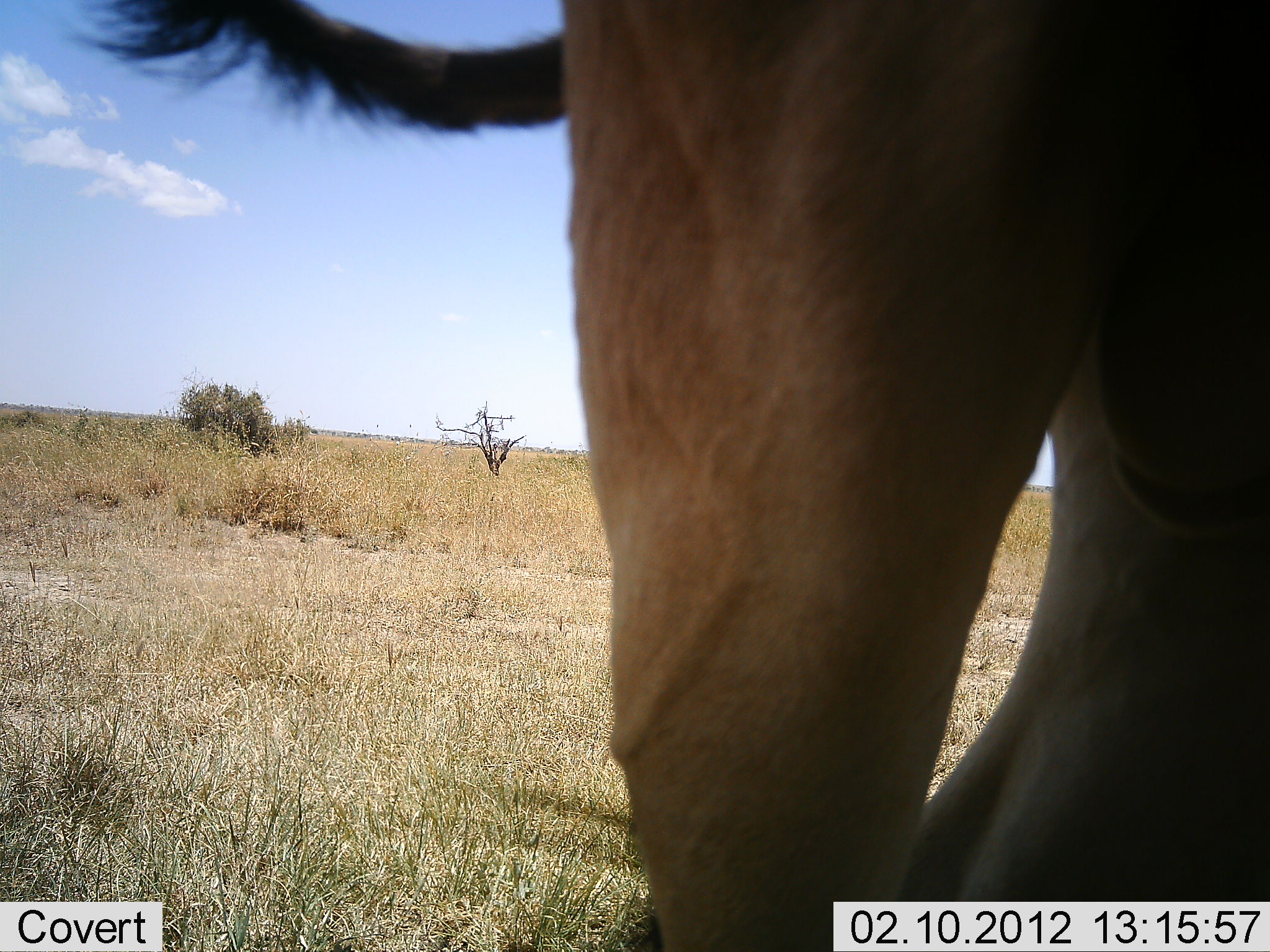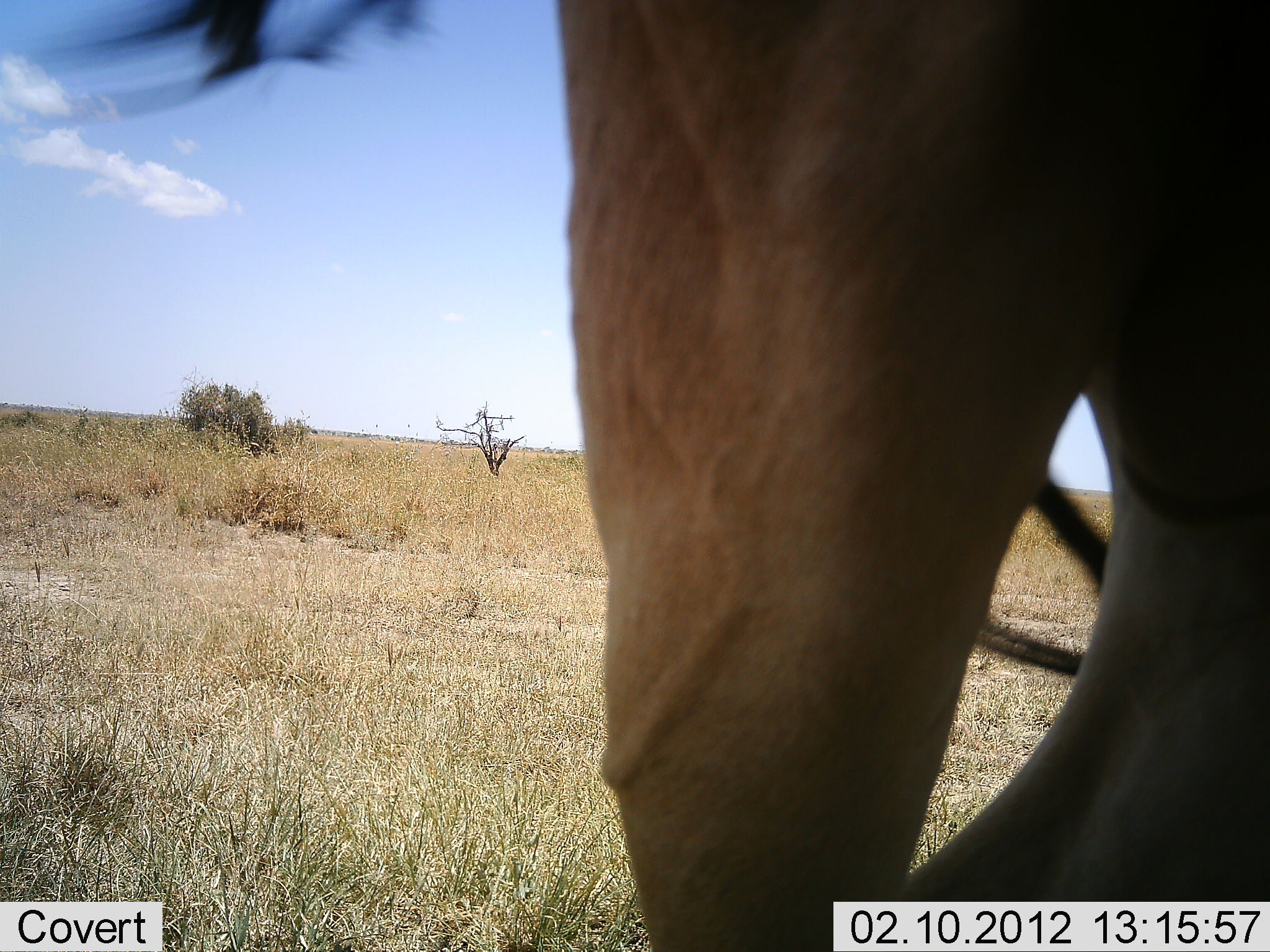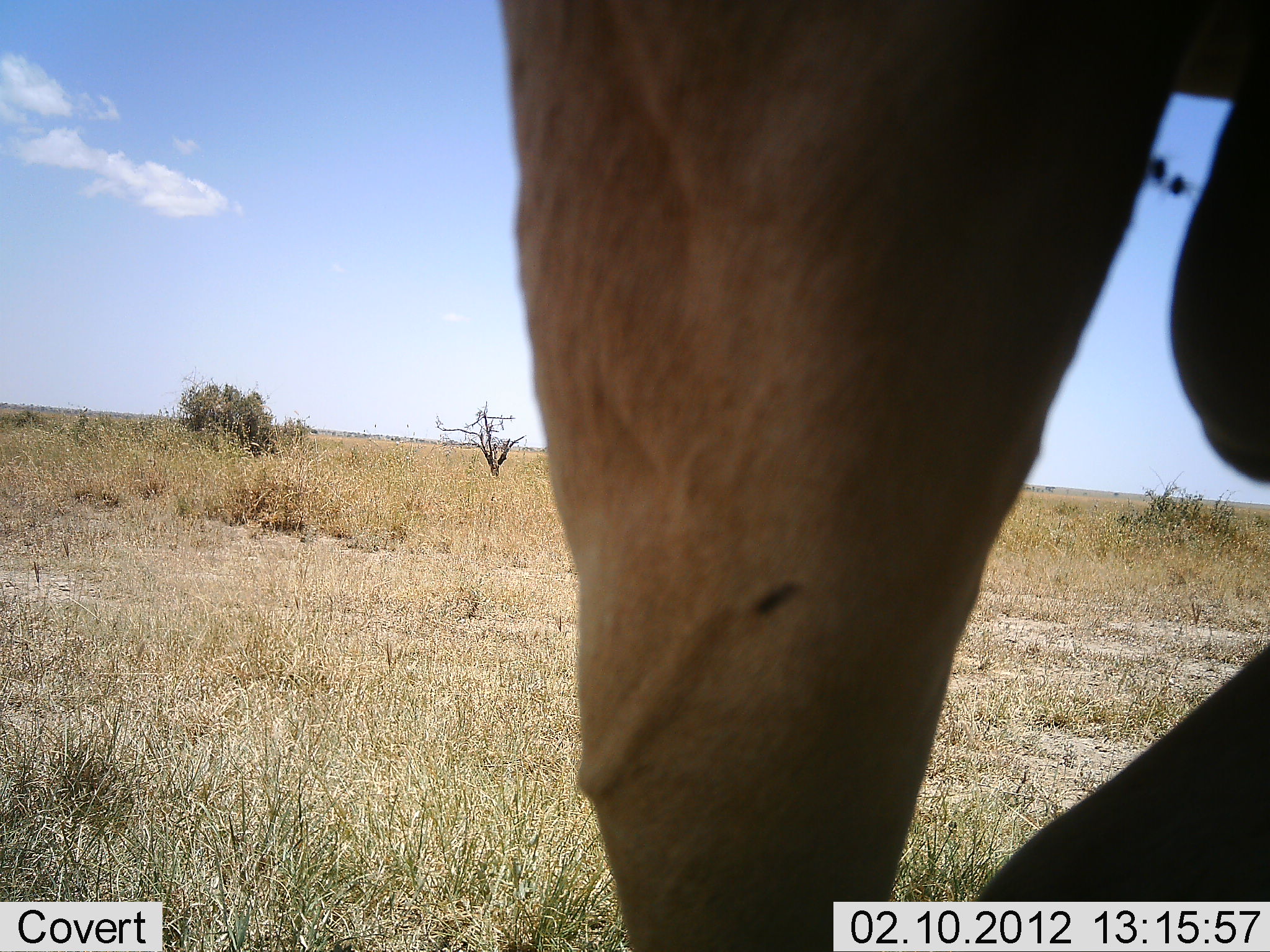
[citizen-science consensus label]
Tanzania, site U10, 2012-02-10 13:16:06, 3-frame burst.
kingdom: Animalia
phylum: Chordata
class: Mammalia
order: Artiodactyla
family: Bovidae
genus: Alcelaphus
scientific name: Alcelaphus buselaphus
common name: hartebeest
Hartebeest (Alcelaphus buselaphus), count 1. Behavior (volunteer vote fractions): standing 100%, resting 0%, moving 0%, interacting 0%. Young present (vote fraction): 0%. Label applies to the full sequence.